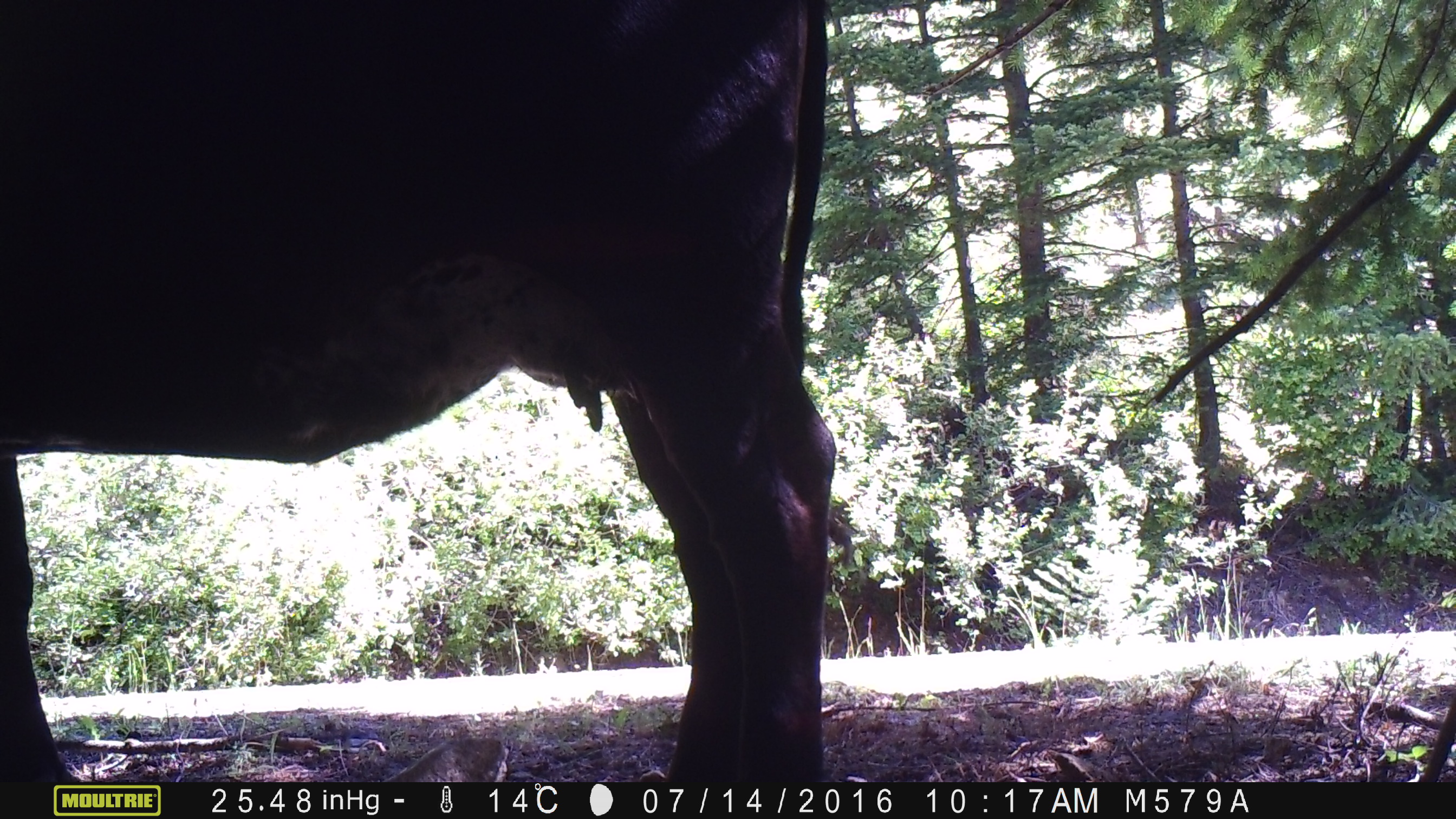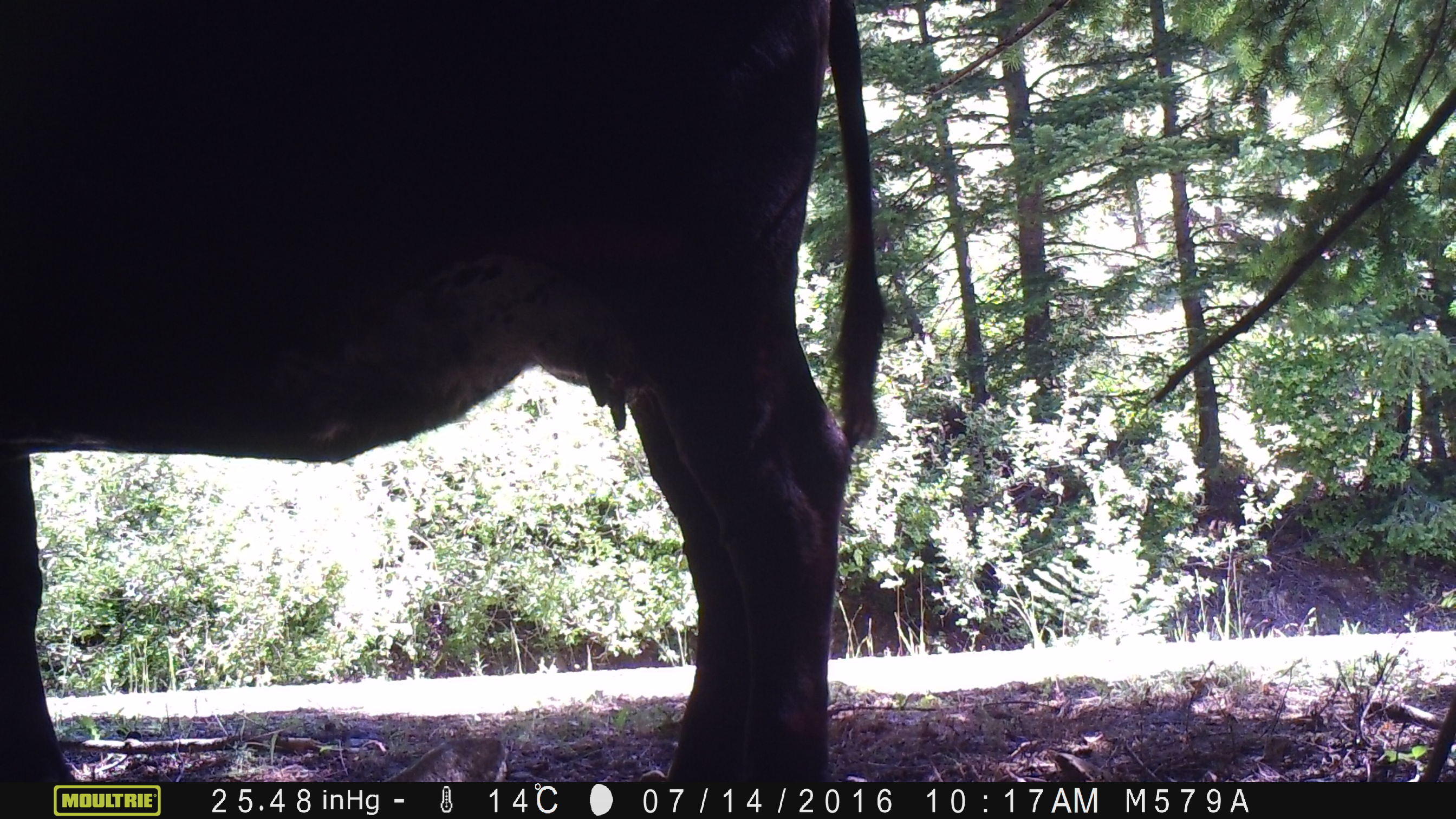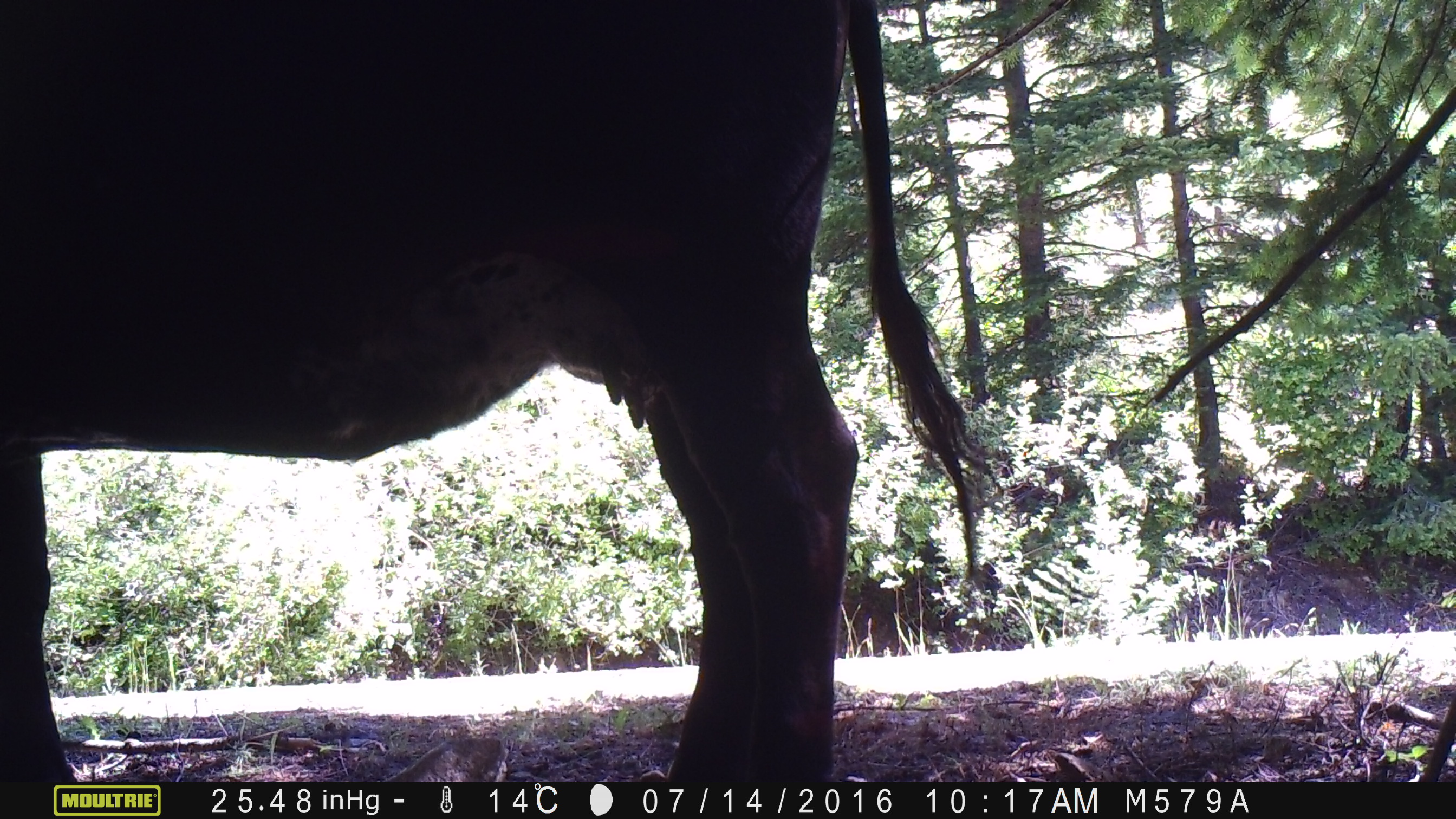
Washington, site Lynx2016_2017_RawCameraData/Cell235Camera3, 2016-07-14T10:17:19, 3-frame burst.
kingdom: Animalia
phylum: Chordata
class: Mammalia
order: Artiodactyla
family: Bovidae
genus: Bos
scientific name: Bos taurus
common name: domestic cattle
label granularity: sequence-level